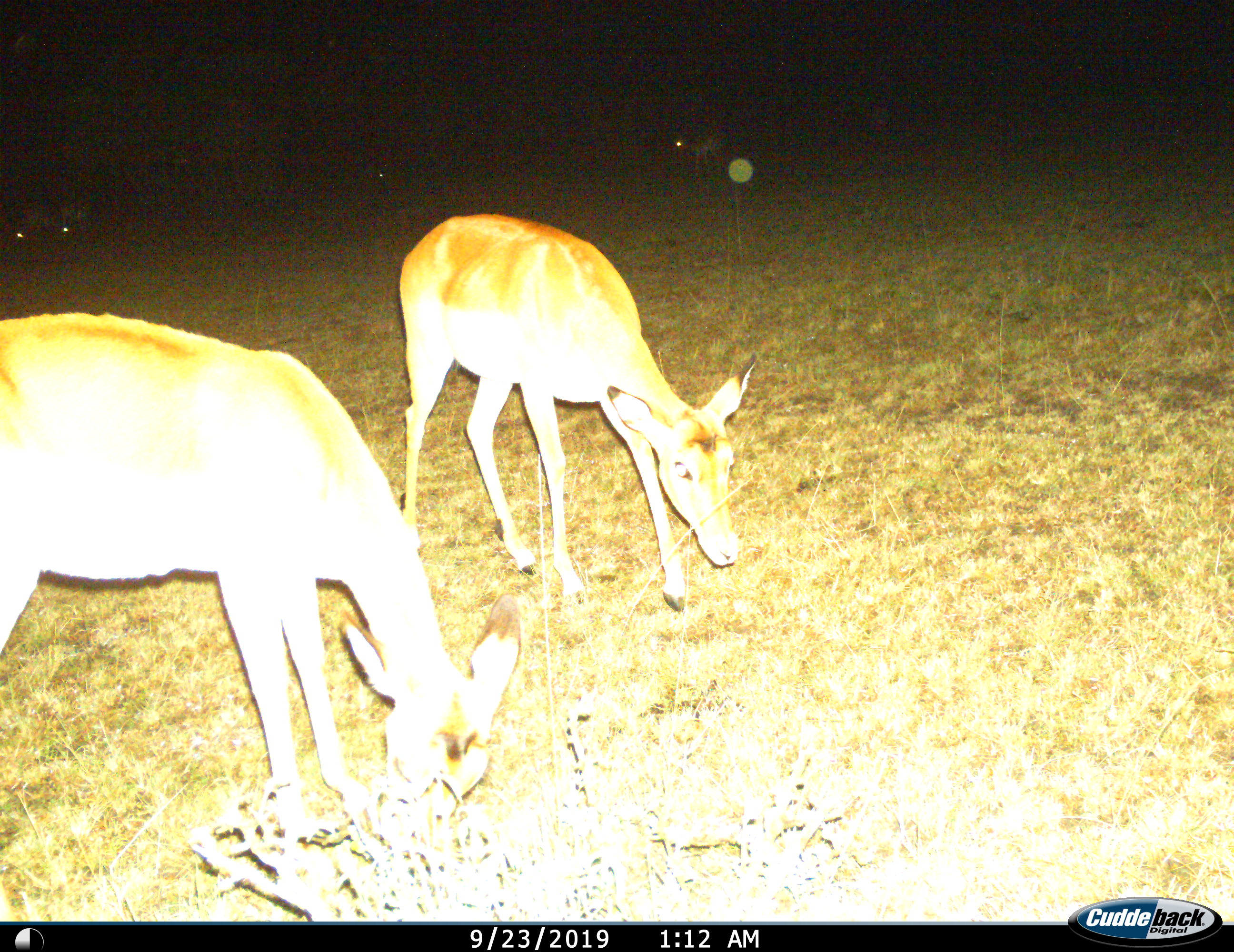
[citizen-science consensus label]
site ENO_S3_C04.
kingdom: Animalia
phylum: Chordata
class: Mammalia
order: Artiodactyla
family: Bovidae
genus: Aepyceros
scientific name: Aepyceros melampus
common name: impala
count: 2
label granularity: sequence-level